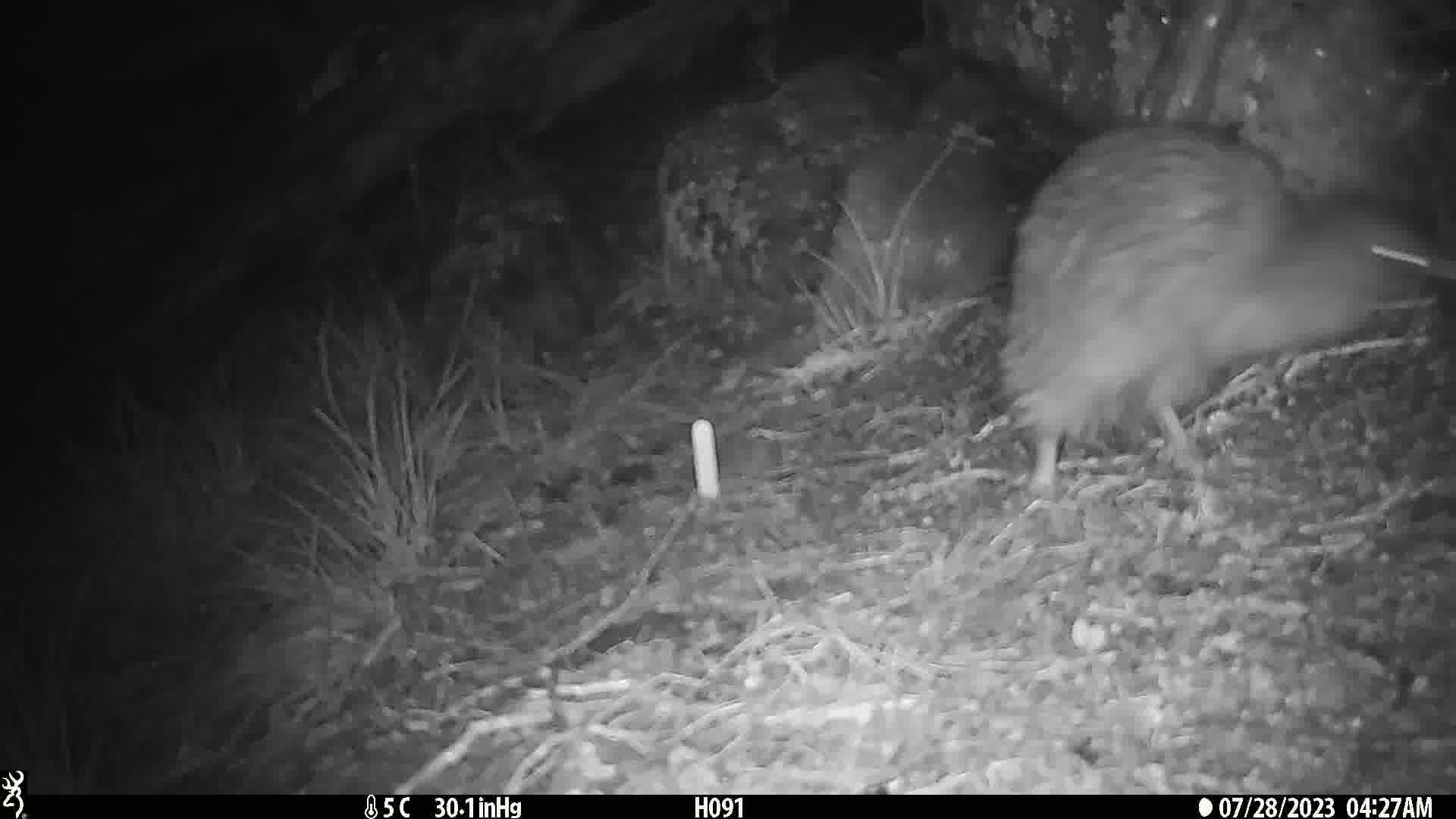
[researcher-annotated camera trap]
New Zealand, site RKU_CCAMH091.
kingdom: Animalia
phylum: Chordata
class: Aves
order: Apterygiformes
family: Apterygidae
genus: Apteryx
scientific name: Apteryx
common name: kiwi